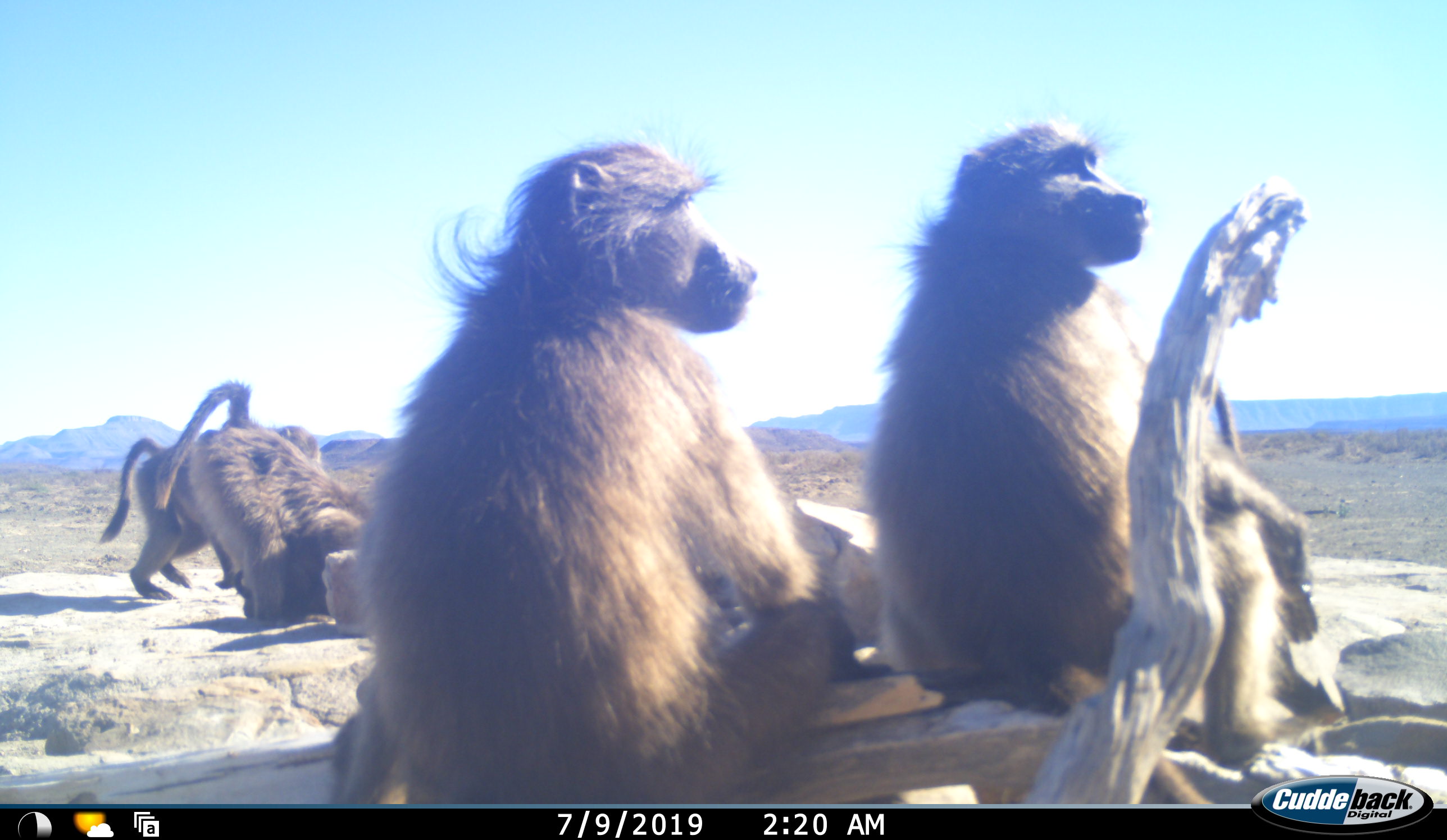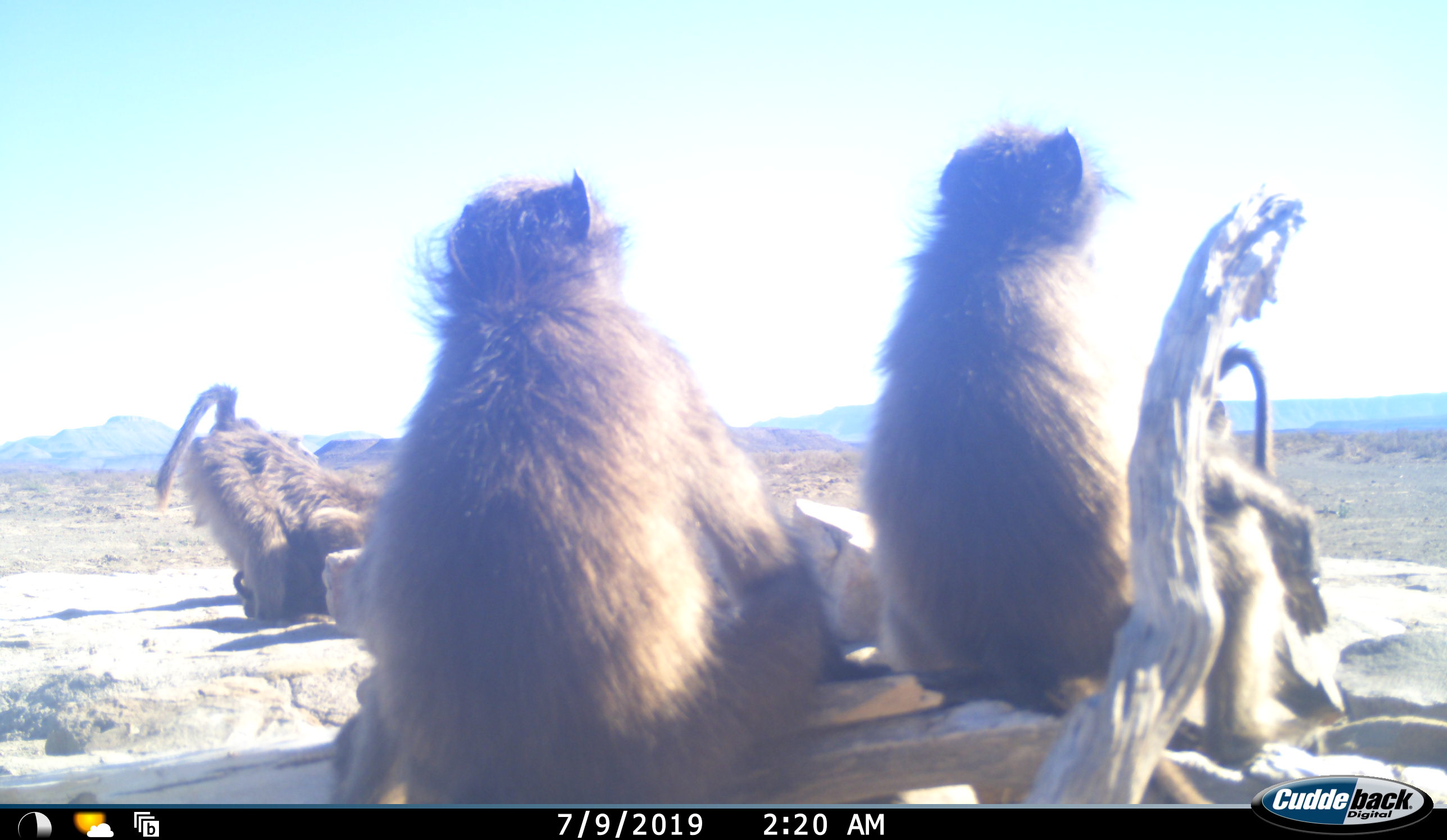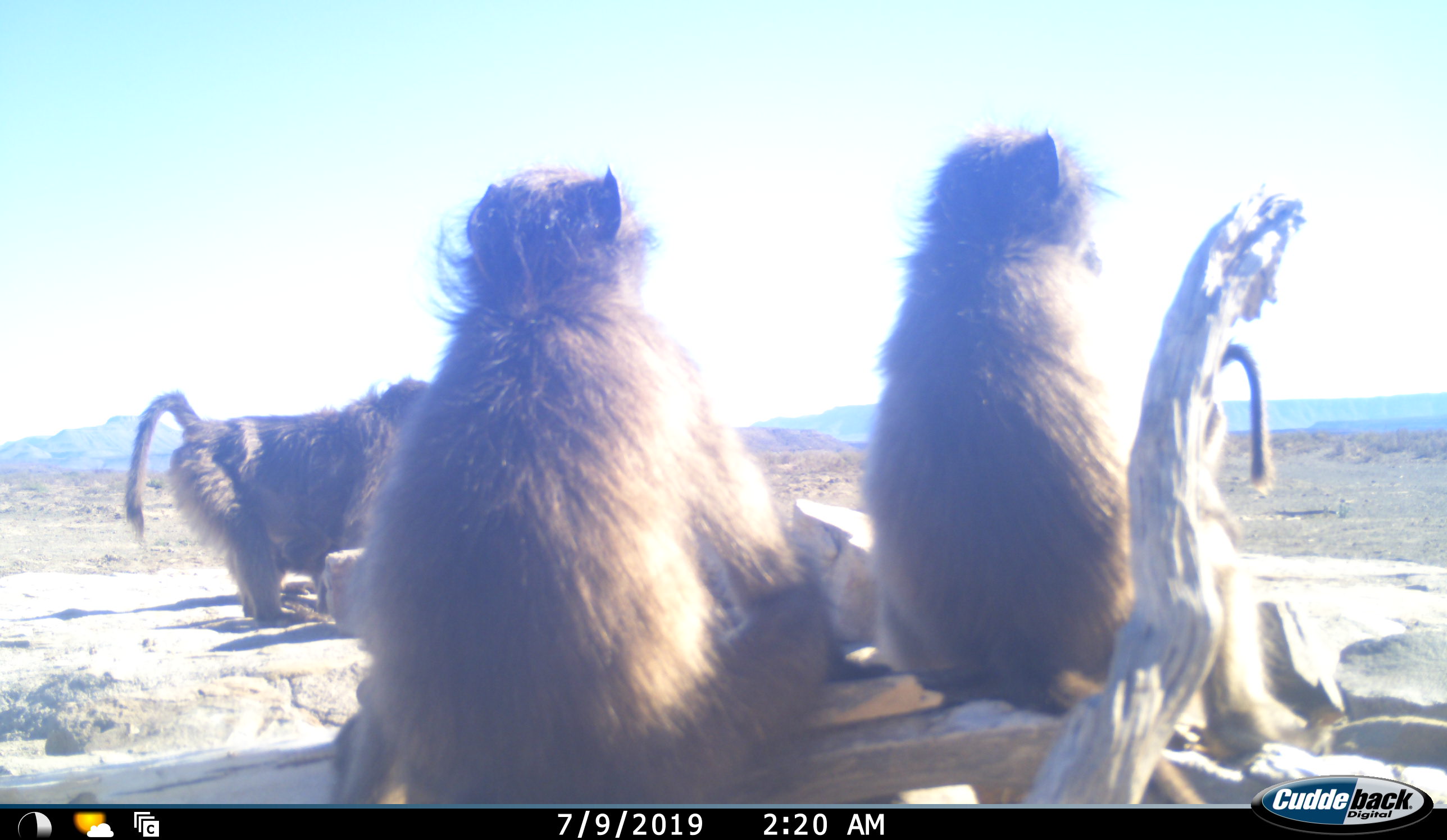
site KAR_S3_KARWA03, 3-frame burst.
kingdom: Animalia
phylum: Chordata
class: Mammalia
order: Primates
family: Cercopithecidae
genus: Papio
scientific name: Papio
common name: baboon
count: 5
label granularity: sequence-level